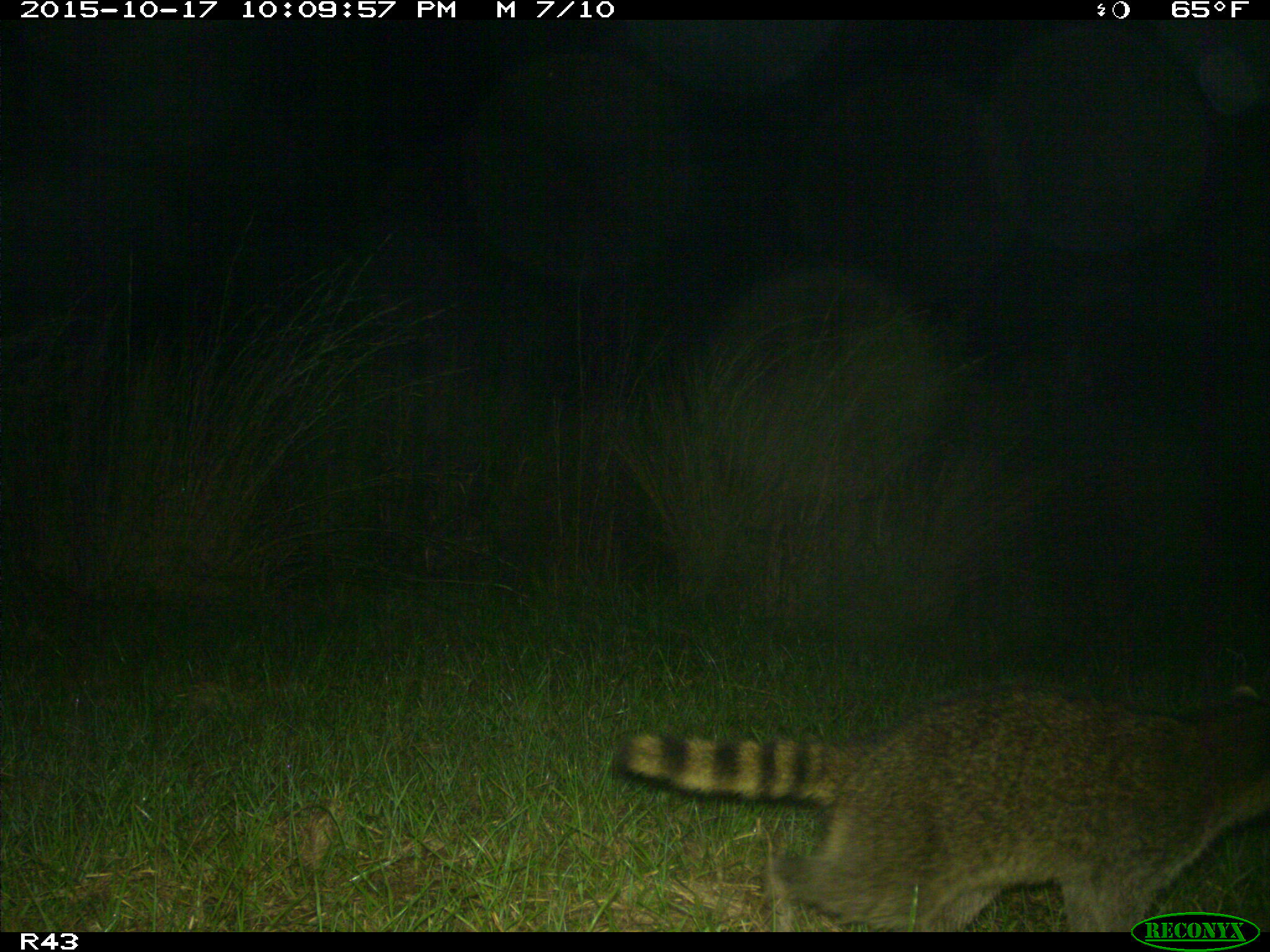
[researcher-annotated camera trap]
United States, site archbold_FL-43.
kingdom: Animalia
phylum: Chordata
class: Mammalia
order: Carnivora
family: Procyonidae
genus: Procyon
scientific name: Procyon lotor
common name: common raccoon